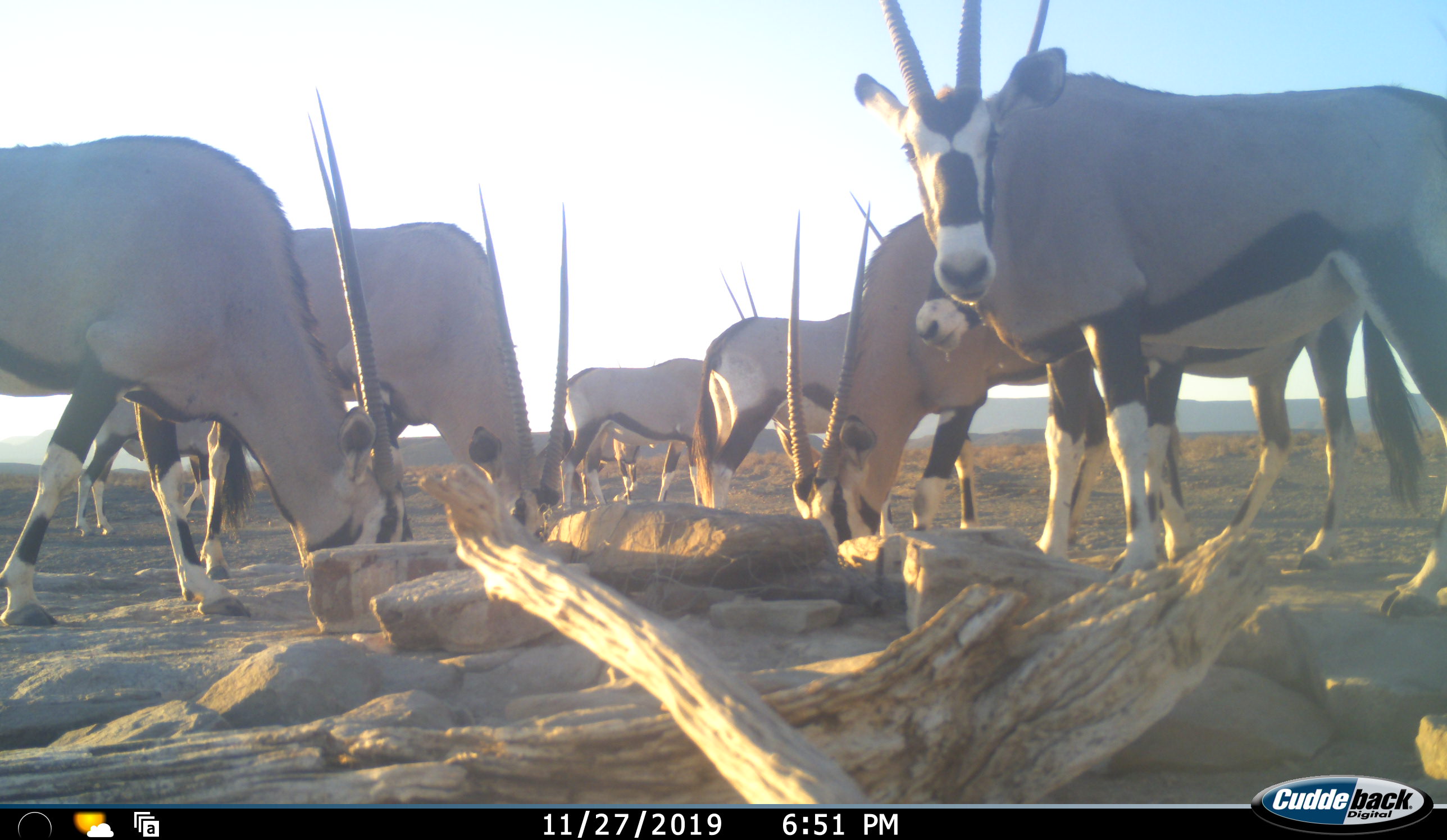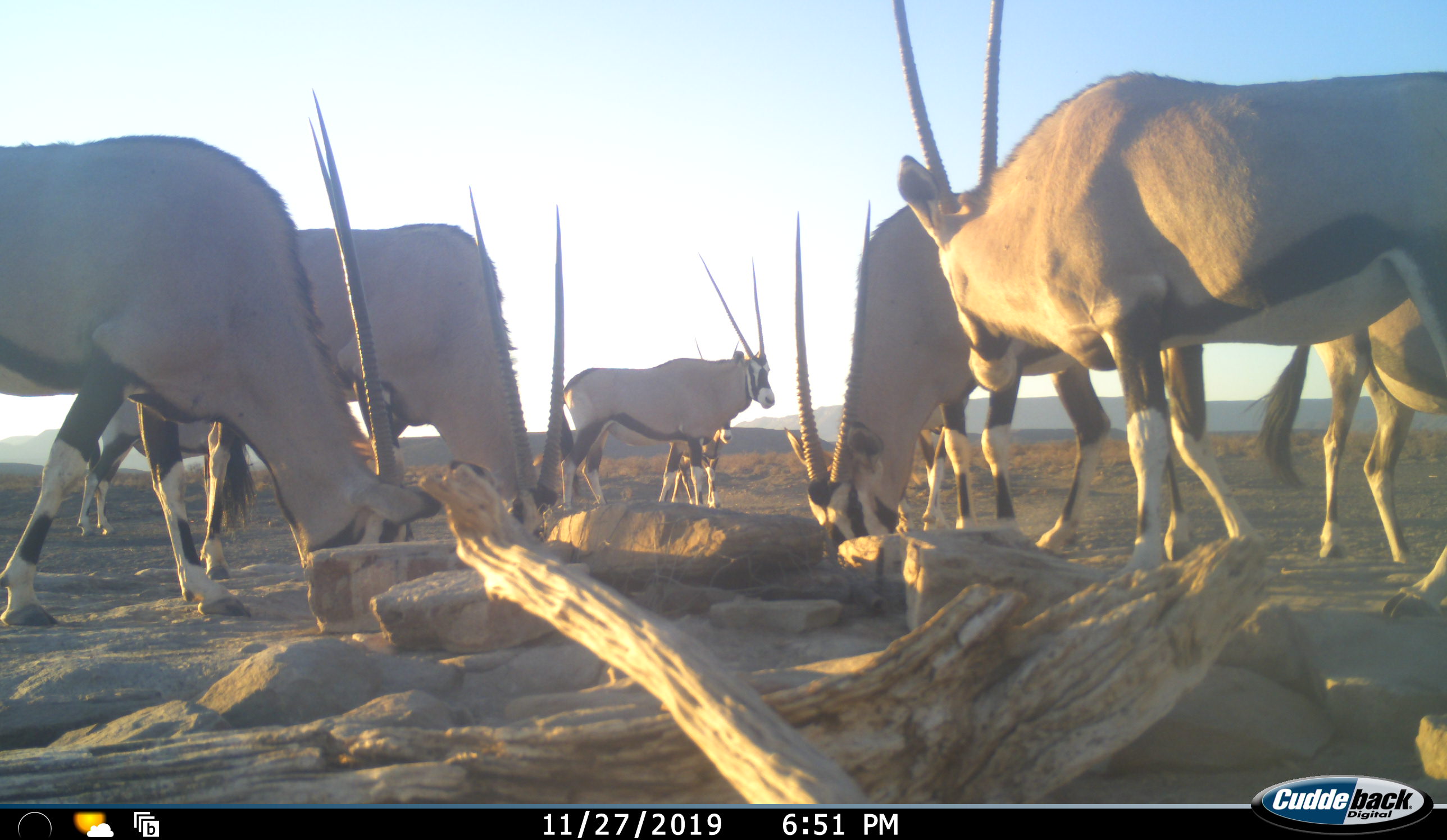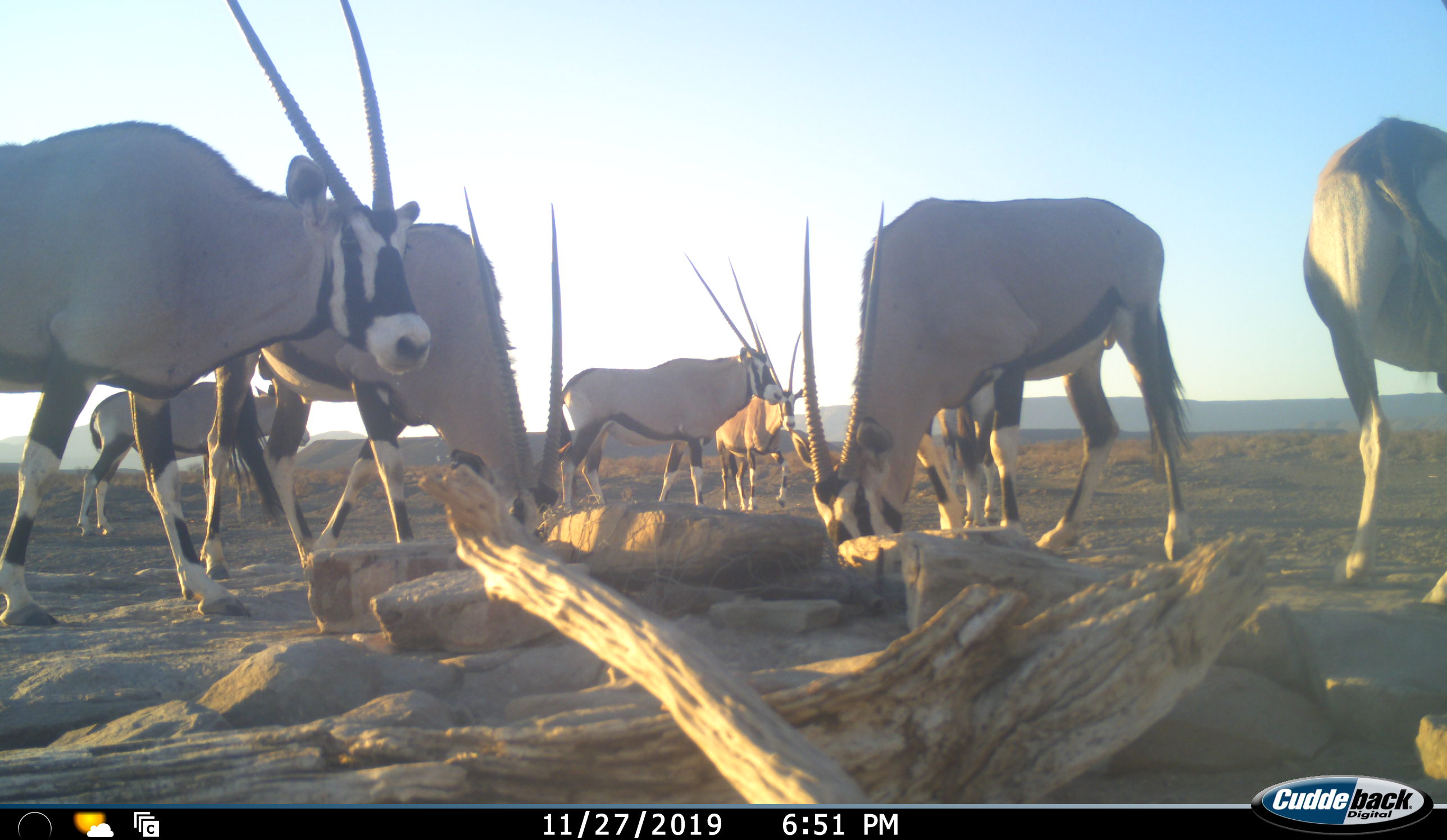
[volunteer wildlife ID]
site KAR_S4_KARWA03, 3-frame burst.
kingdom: Animalia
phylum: Chordata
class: Mammalia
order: Artiodactyla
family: Bovidae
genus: Oryx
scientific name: Oryx gazella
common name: gemsbok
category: oryx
Oryx (gemsbok) (Oryx gazella), count 9. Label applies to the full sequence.